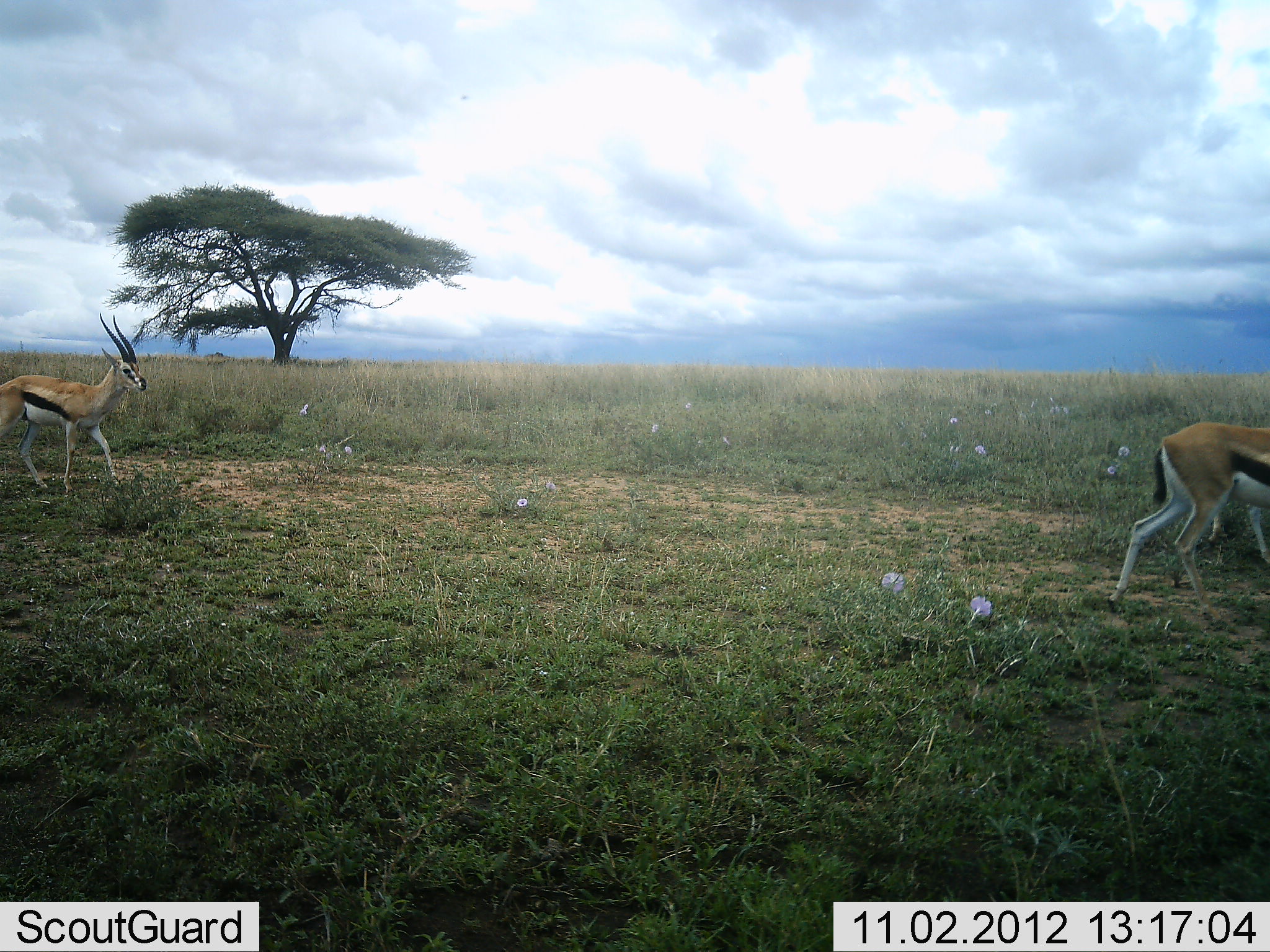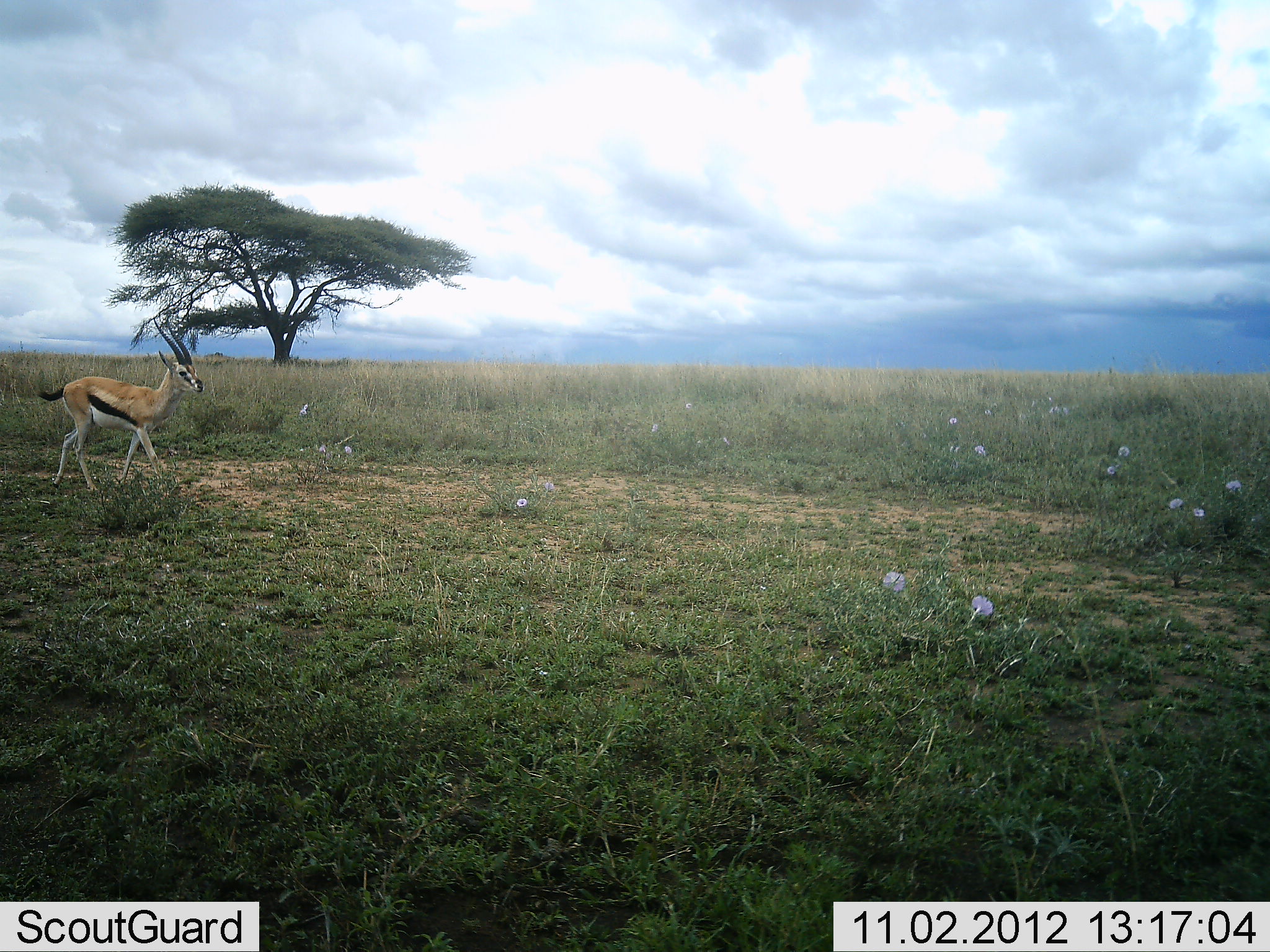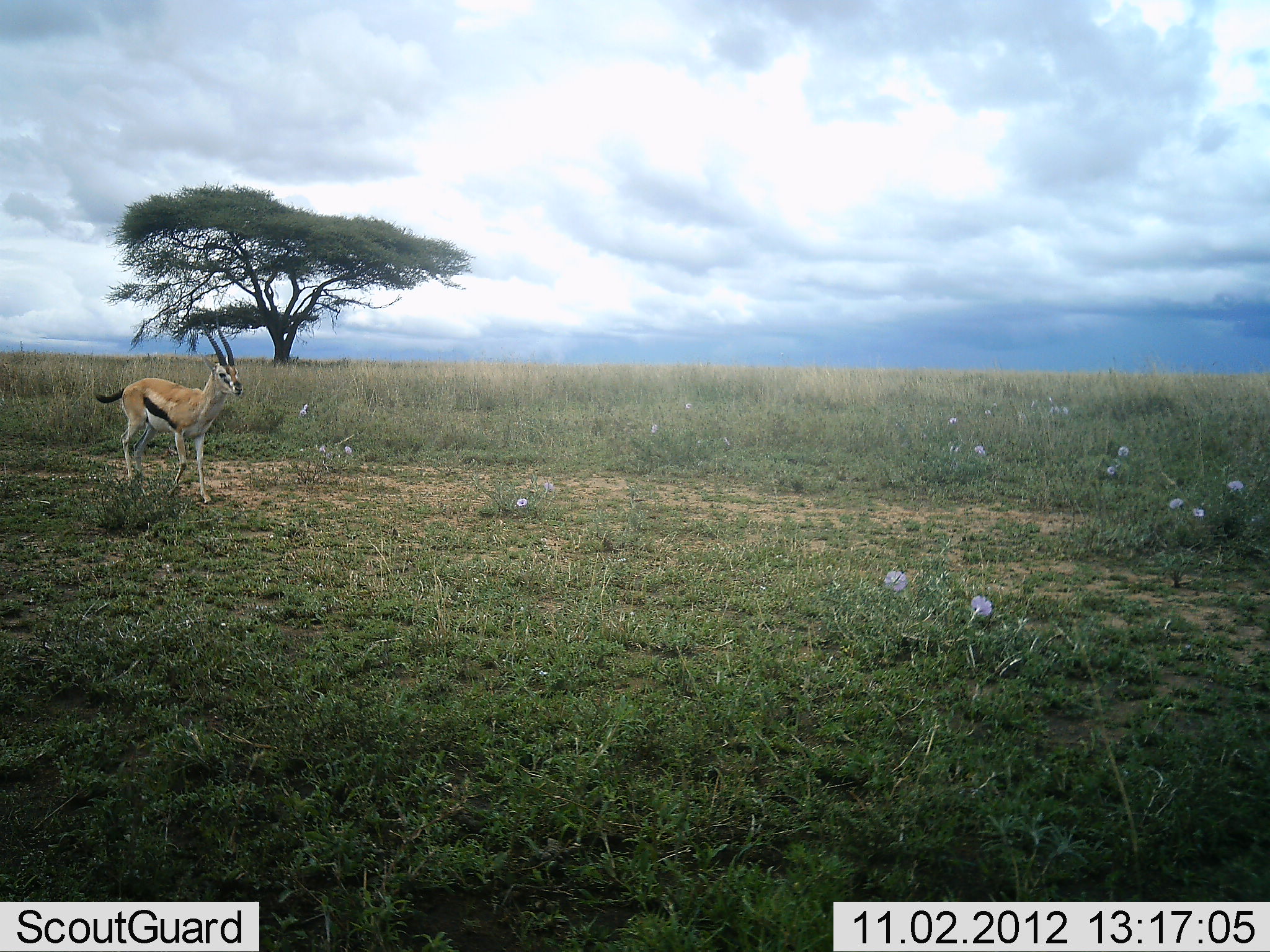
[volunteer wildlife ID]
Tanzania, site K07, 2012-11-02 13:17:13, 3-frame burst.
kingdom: Animalia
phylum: Chordata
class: Mammalia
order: Artiodactyla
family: Bovidae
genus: Eudorcas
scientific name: Eudorcas thomsonii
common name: thomson's gazelle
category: gazellethomsons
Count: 2.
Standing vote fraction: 0%.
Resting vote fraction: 0%.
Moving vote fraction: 100%.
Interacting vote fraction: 0%.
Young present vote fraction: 0%.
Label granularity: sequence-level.